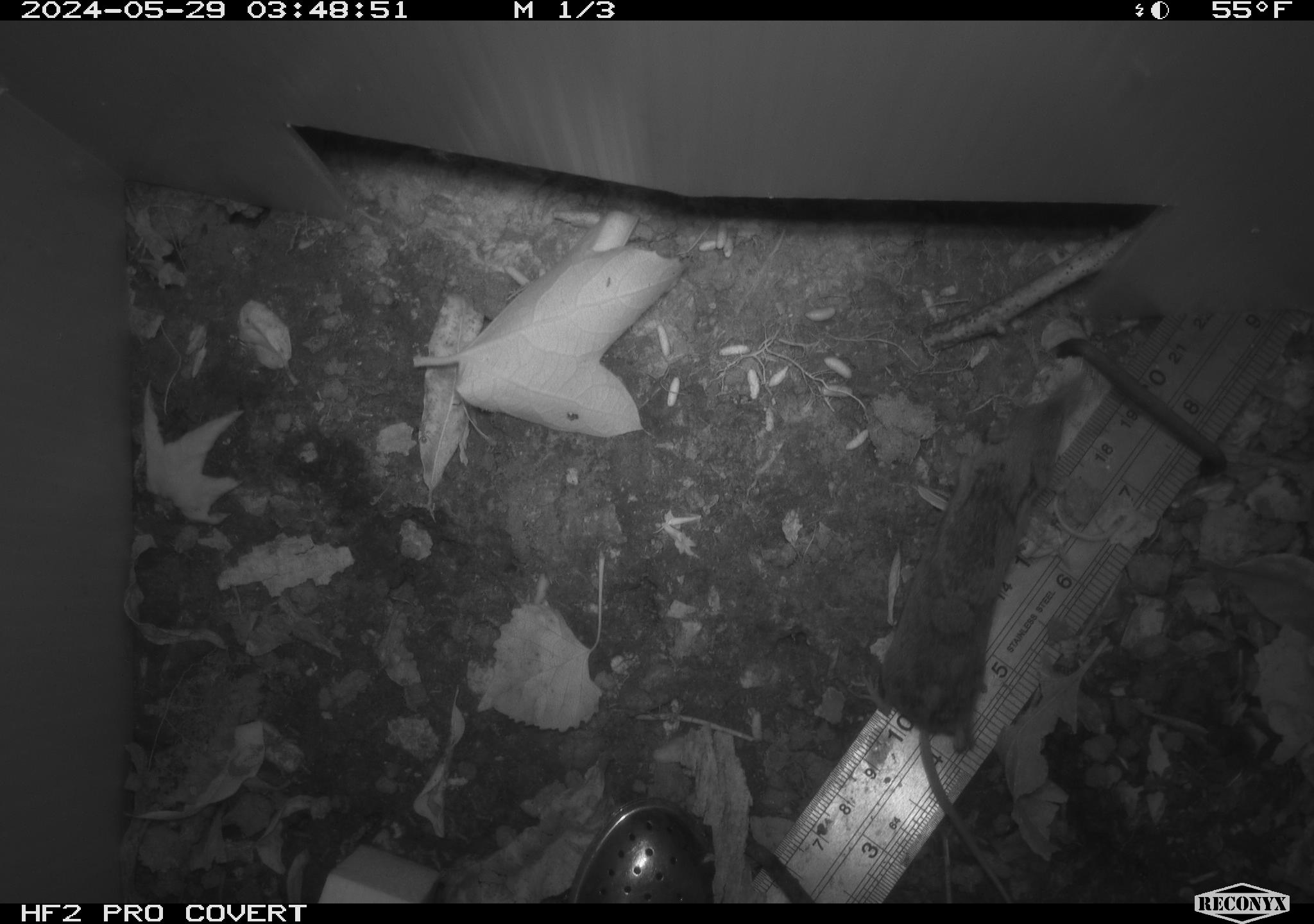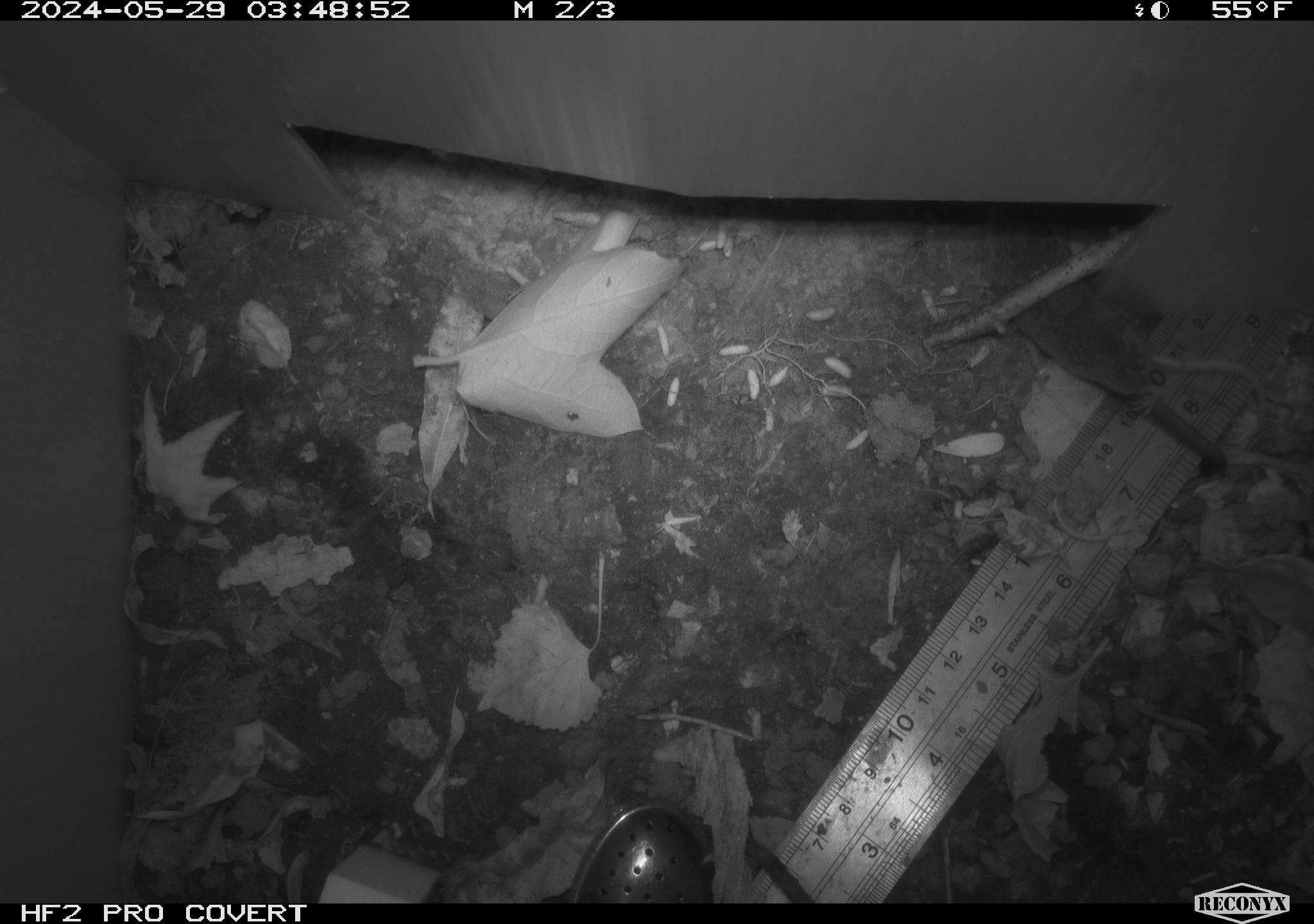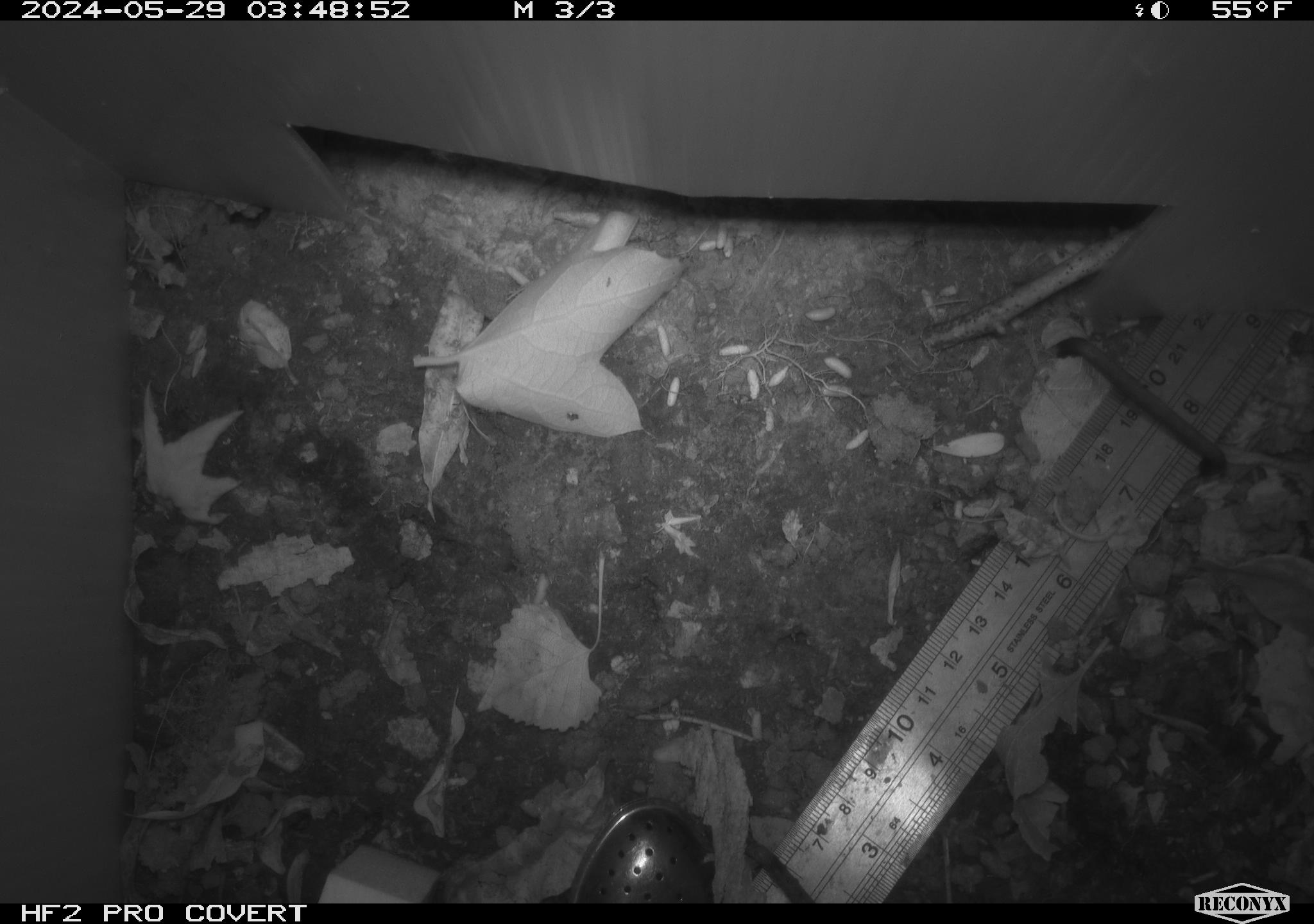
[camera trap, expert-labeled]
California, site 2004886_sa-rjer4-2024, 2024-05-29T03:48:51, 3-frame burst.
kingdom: Animalia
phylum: Chordata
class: Mammalia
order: Rodentia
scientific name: Rodentia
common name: mouse species